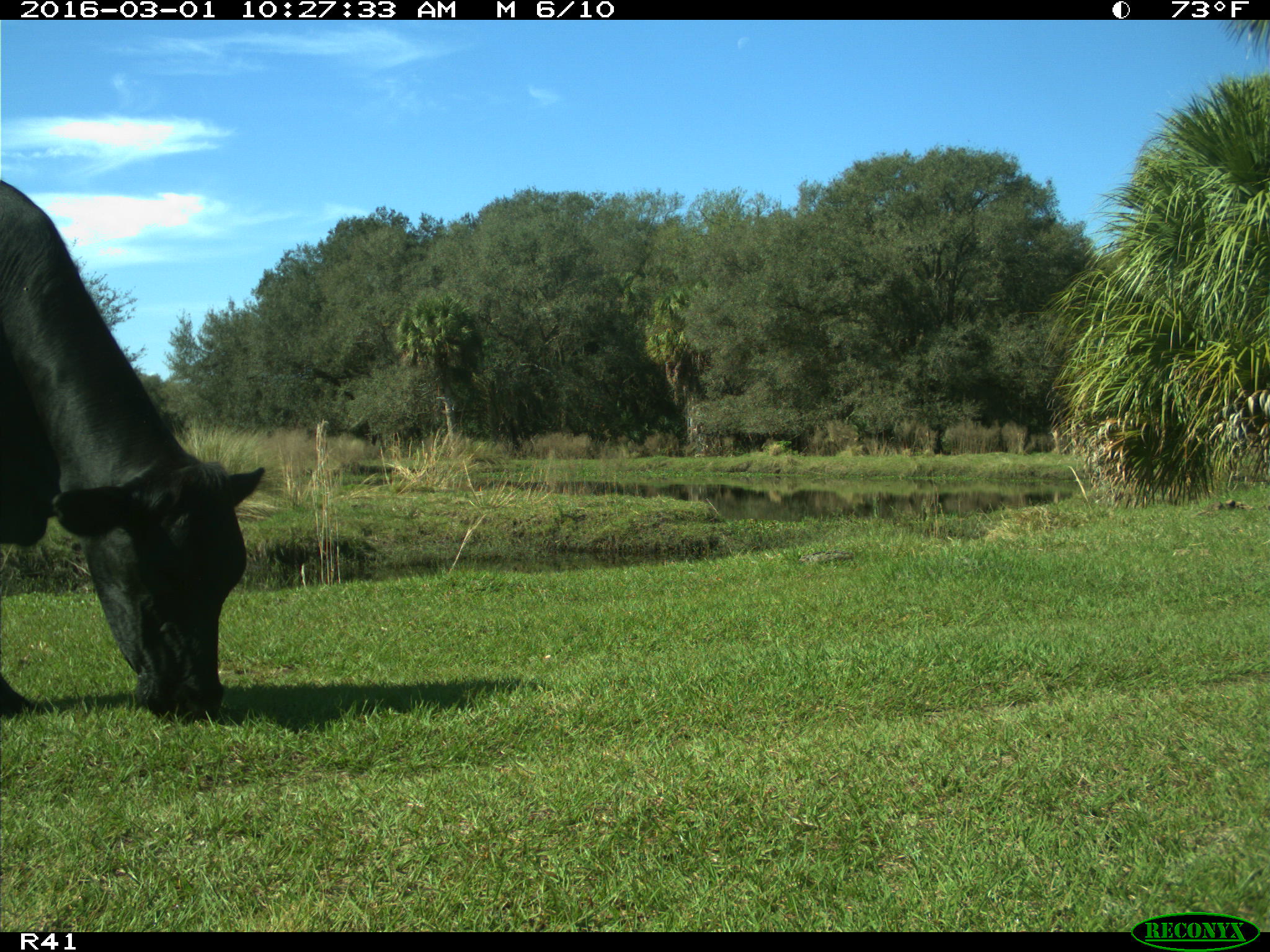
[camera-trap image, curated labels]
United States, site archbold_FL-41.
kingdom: Animalia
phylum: Chordata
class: Mammalia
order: Artiodactyla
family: Bovidae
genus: Bos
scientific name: Bos taurus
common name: domestic cow